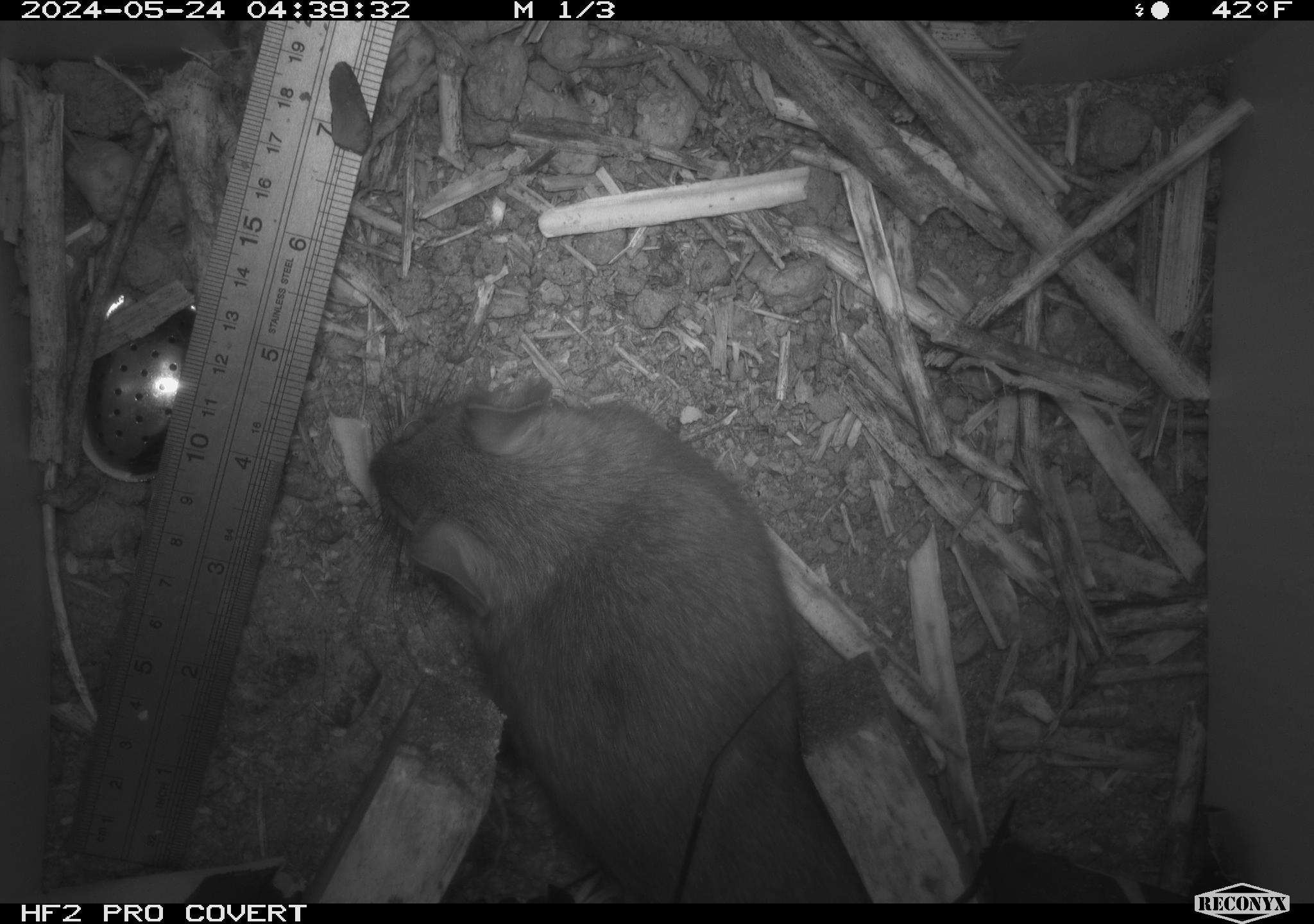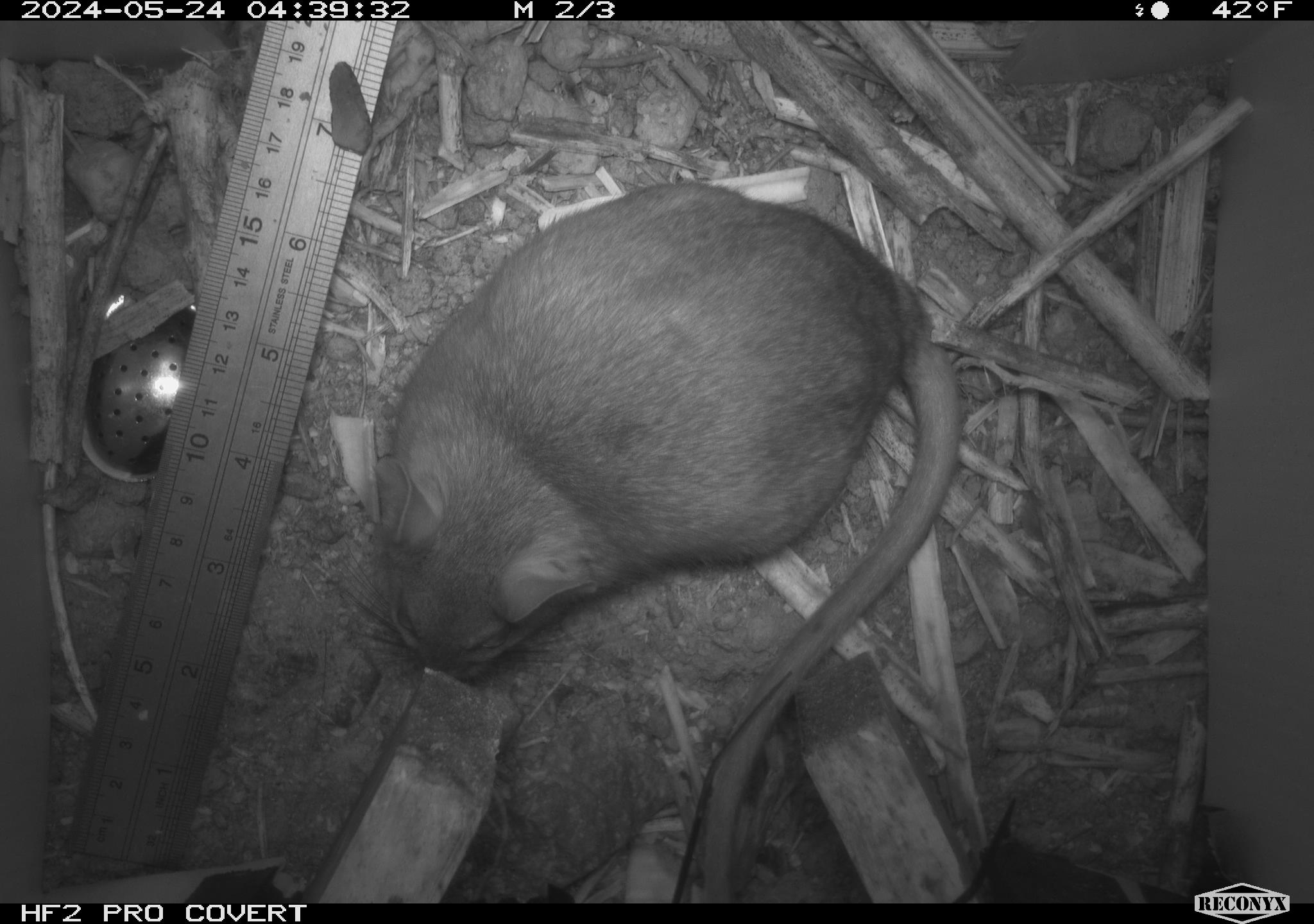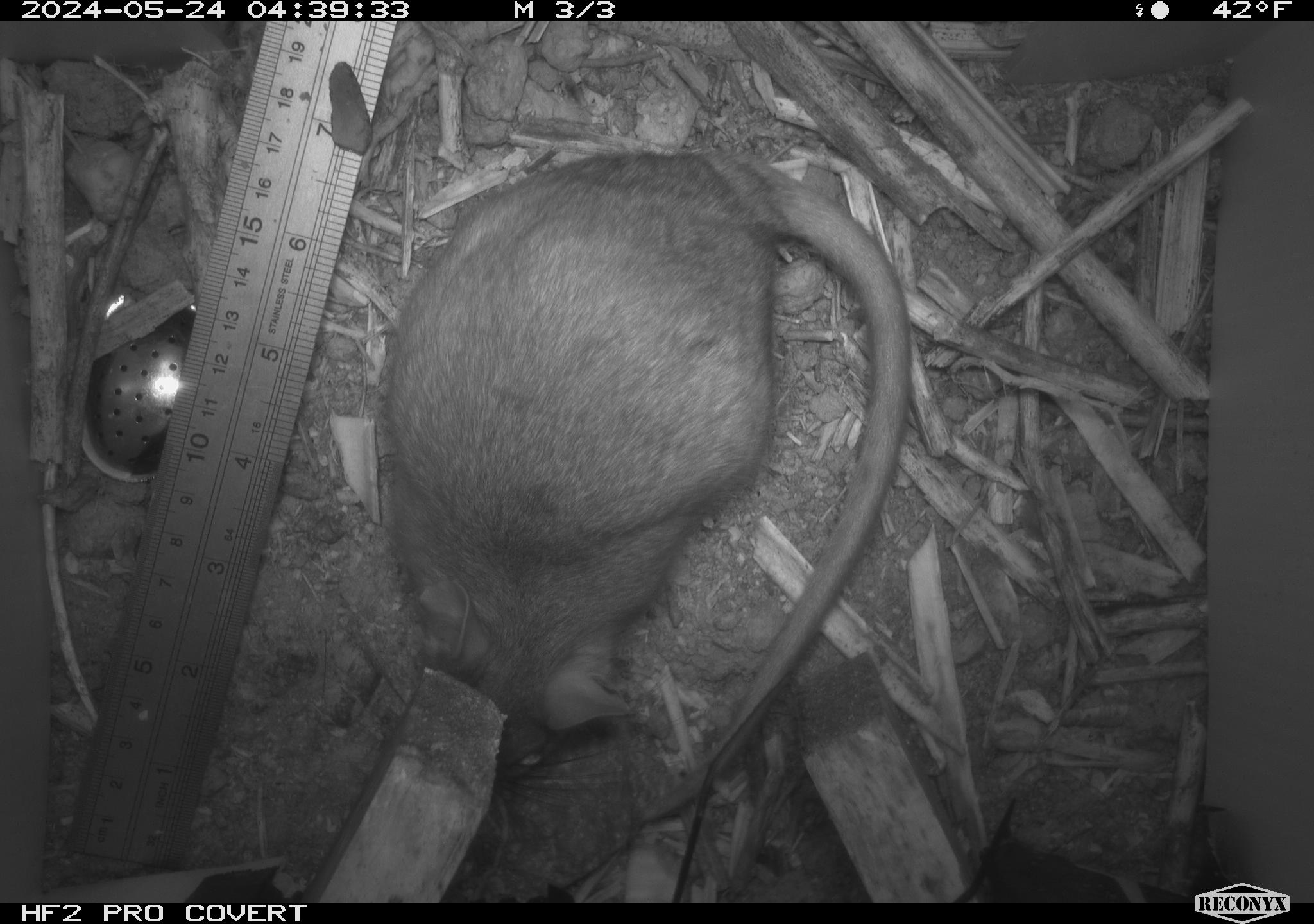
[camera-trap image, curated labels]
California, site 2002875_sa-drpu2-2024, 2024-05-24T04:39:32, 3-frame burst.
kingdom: Animalia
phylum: Chordata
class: Mammalia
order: Rodentia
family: Cricetidae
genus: Neotoma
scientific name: Neotoma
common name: pack rat or woodrat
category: neotoma species